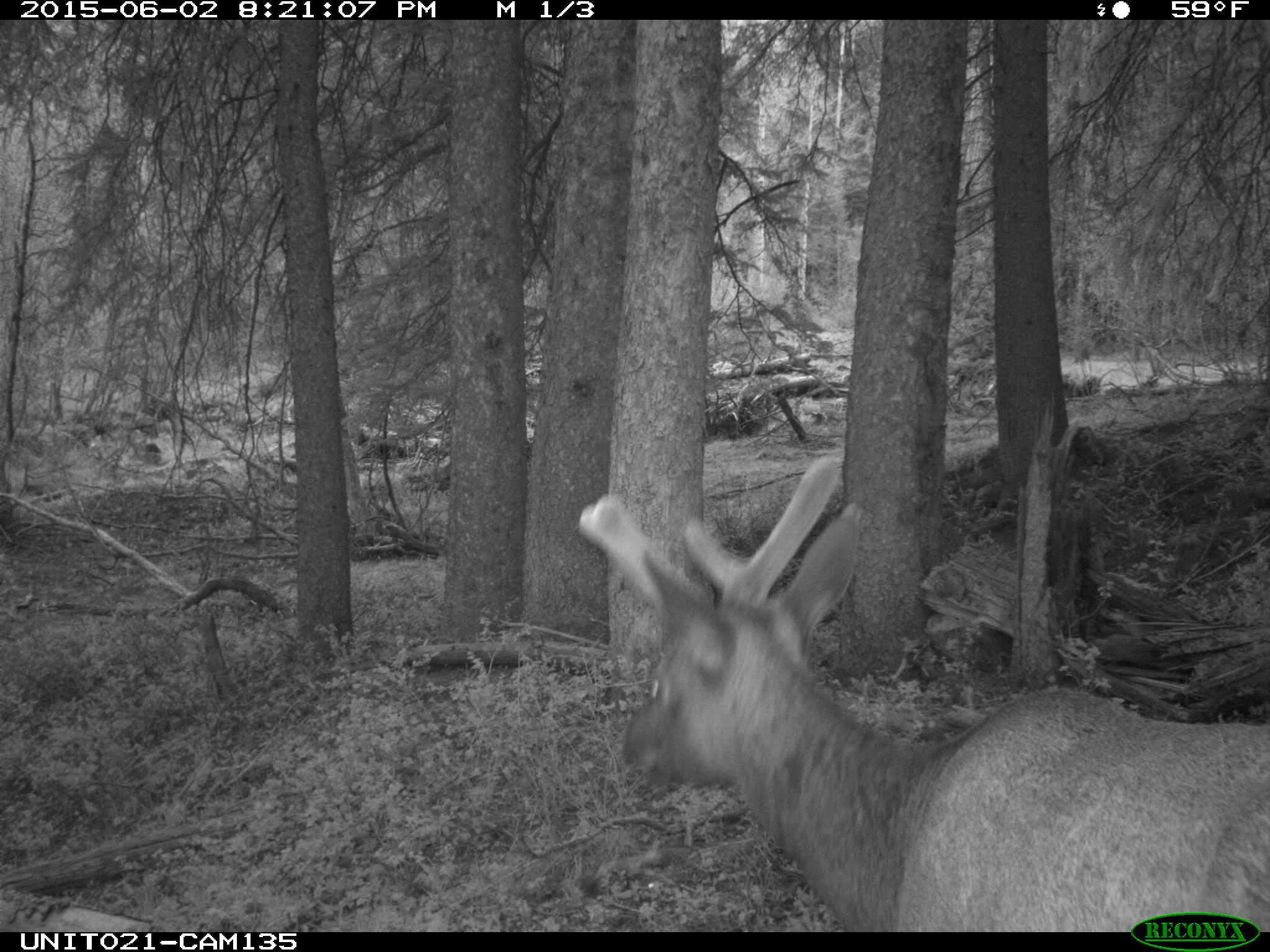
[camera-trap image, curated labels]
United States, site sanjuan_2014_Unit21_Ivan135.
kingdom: Animalia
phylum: Chordata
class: Mammalia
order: Artiodactyla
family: Cervidae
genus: Cervus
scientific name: Cervus elaphus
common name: red deer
Cervus elaphus (red deer).